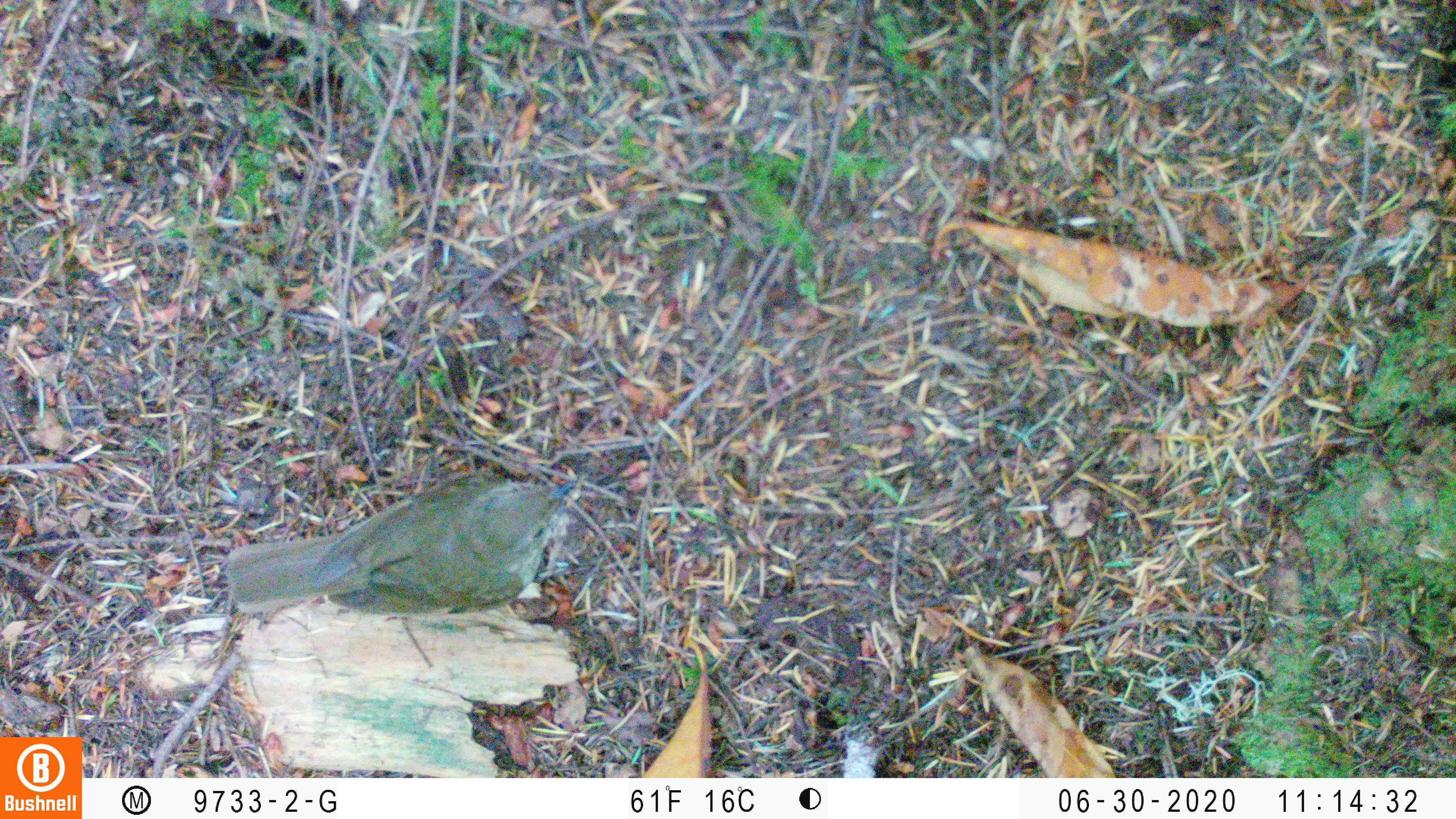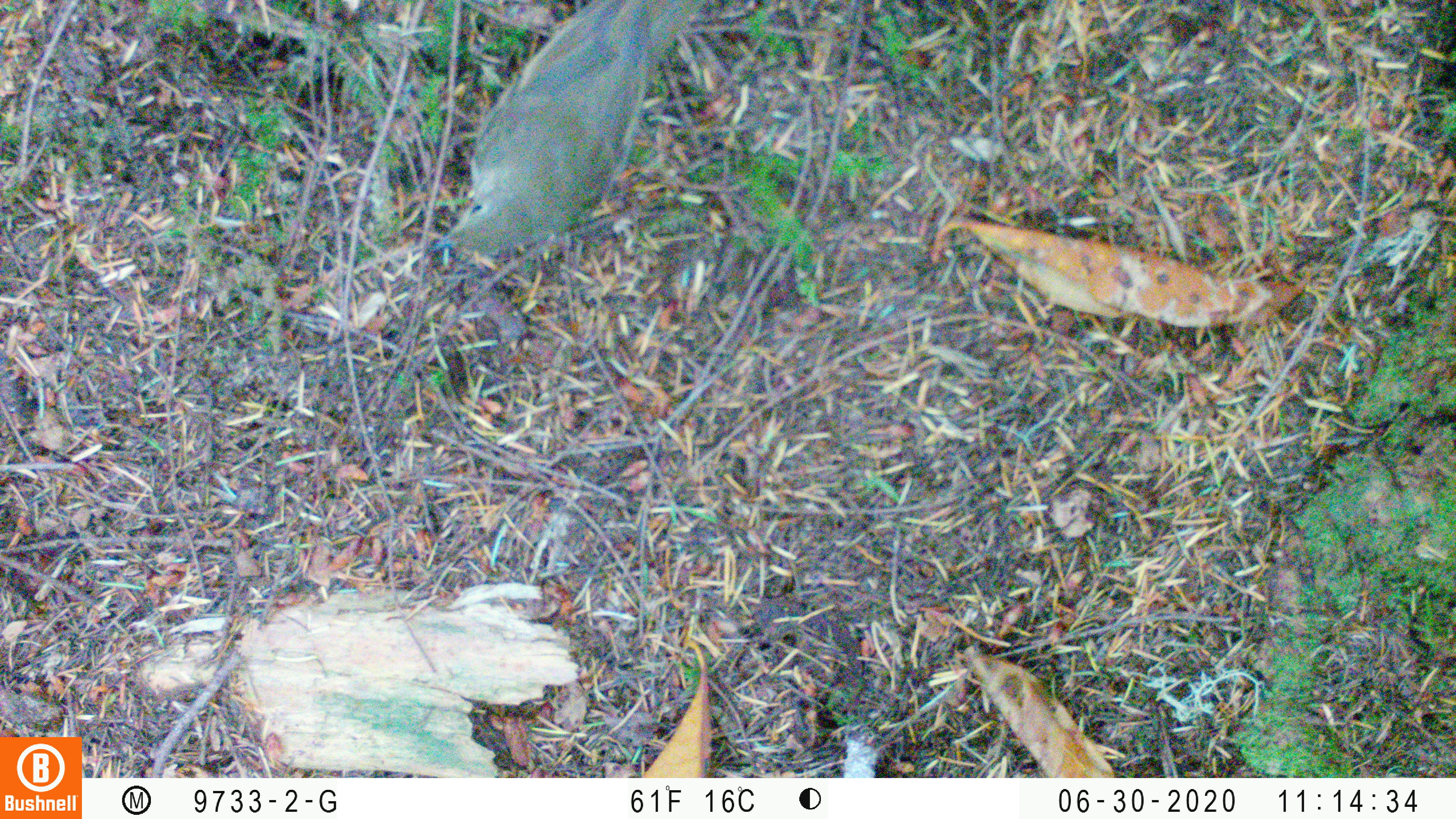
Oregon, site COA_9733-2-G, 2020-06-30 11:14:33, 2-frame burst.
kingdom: Animalia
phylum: Chordata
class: Aves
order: Passeriformes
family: Turdidae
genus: Catharus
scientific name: Catharus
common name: brown thrushes and nightingale-thrushes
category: catharus species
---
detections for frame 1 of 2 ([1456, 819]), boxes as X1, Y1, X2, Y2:
catharus species: 228, 474, 575, 618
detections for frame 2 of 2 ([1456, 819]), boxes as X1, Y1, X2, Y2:
catharus species: 427, 0, 695, 272